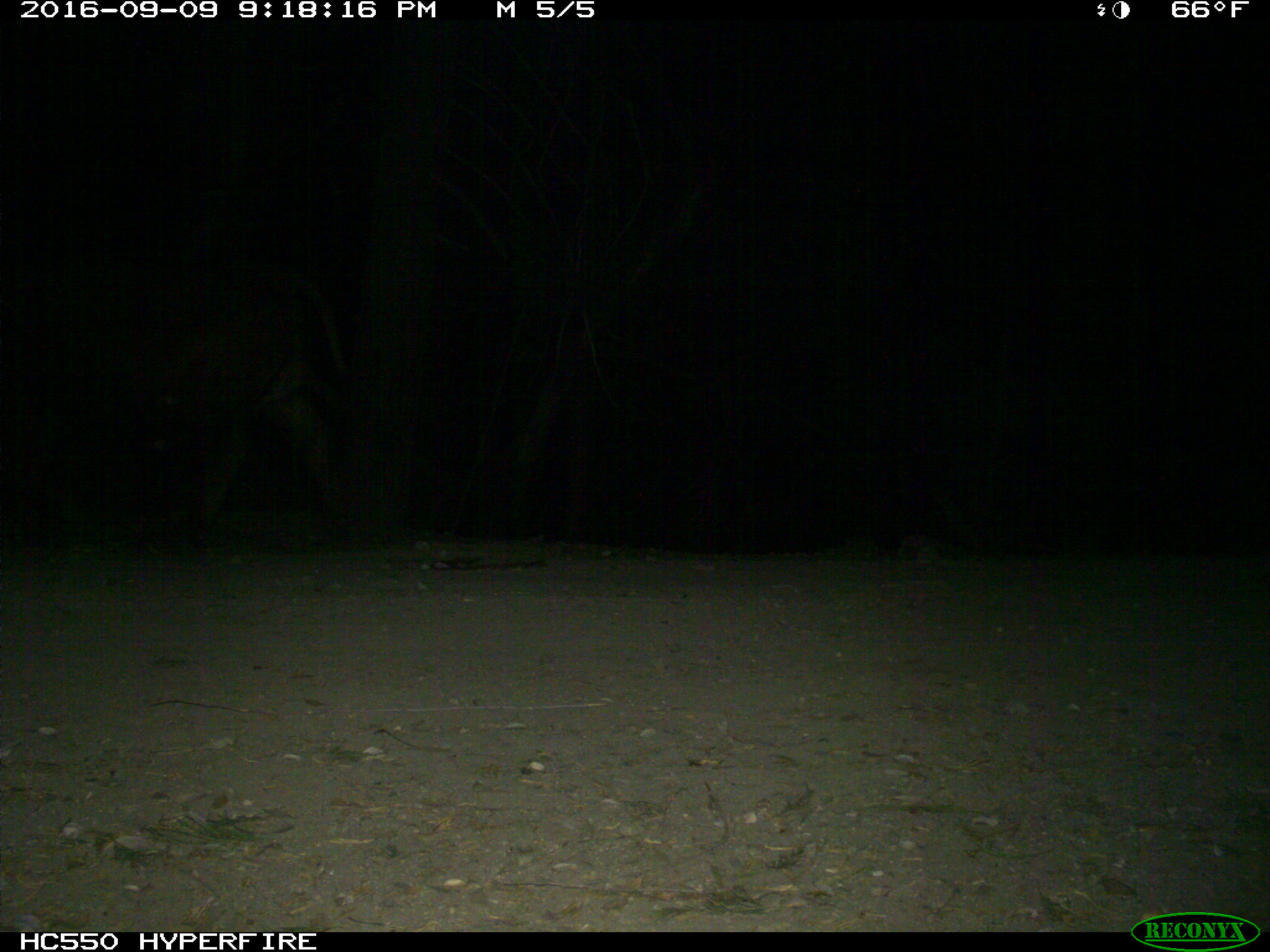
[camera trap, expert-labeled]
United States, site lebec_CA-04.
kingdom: Animalia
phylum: Chordata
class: Mammalia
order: Artiodactyla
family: Bovidae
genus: Bos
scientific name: Bos taurus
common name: domestic cow